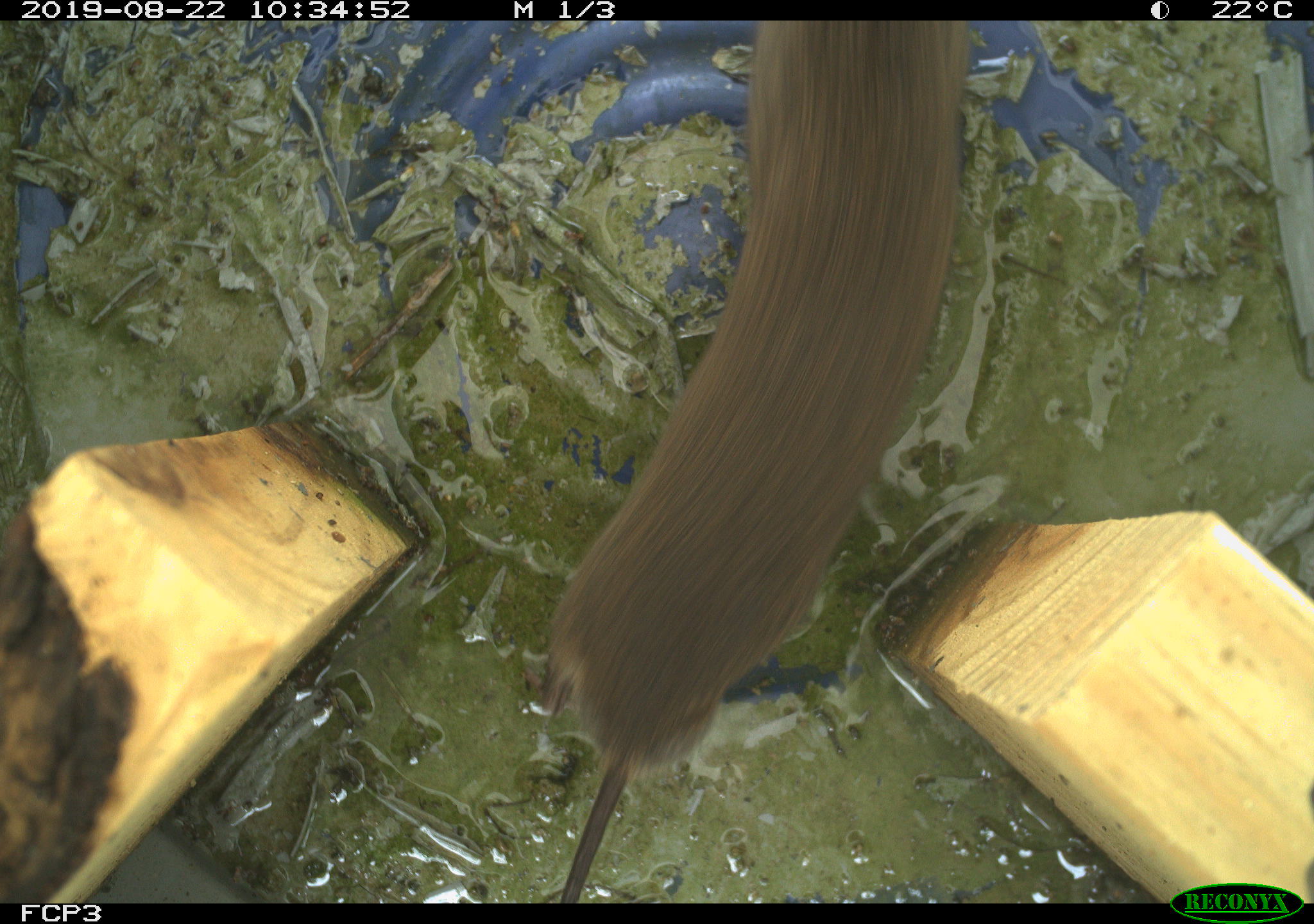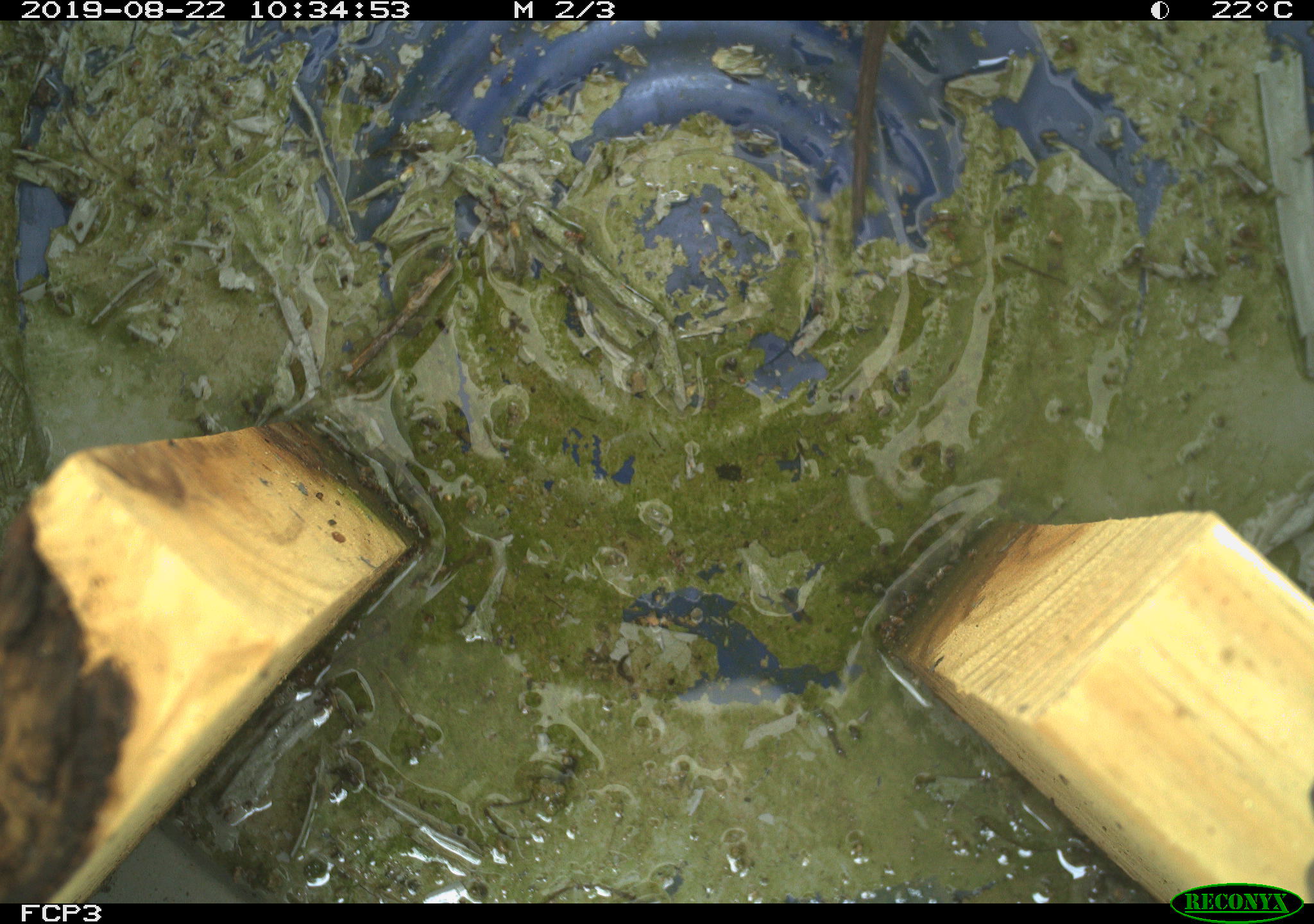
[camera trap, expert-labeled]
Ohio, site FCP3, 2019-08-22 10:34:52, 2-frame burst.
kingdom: Animalia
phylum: Chordata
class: Mammalia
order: Rodentia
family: Cricetidae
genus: Microtus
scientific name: Microtus pennsylvanicus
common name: meadow vole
Meadow vole (Microtus pennsylvanicus).